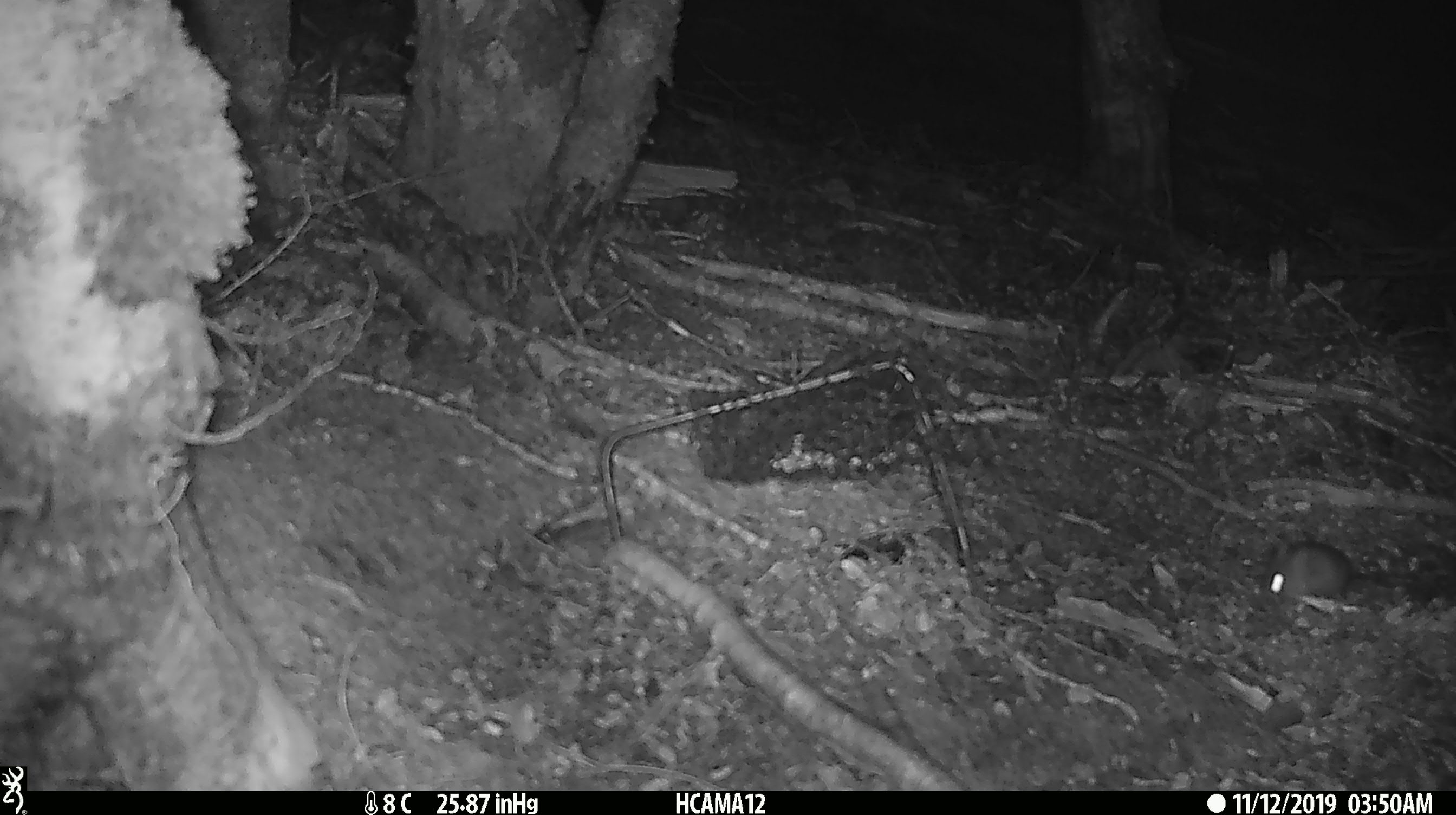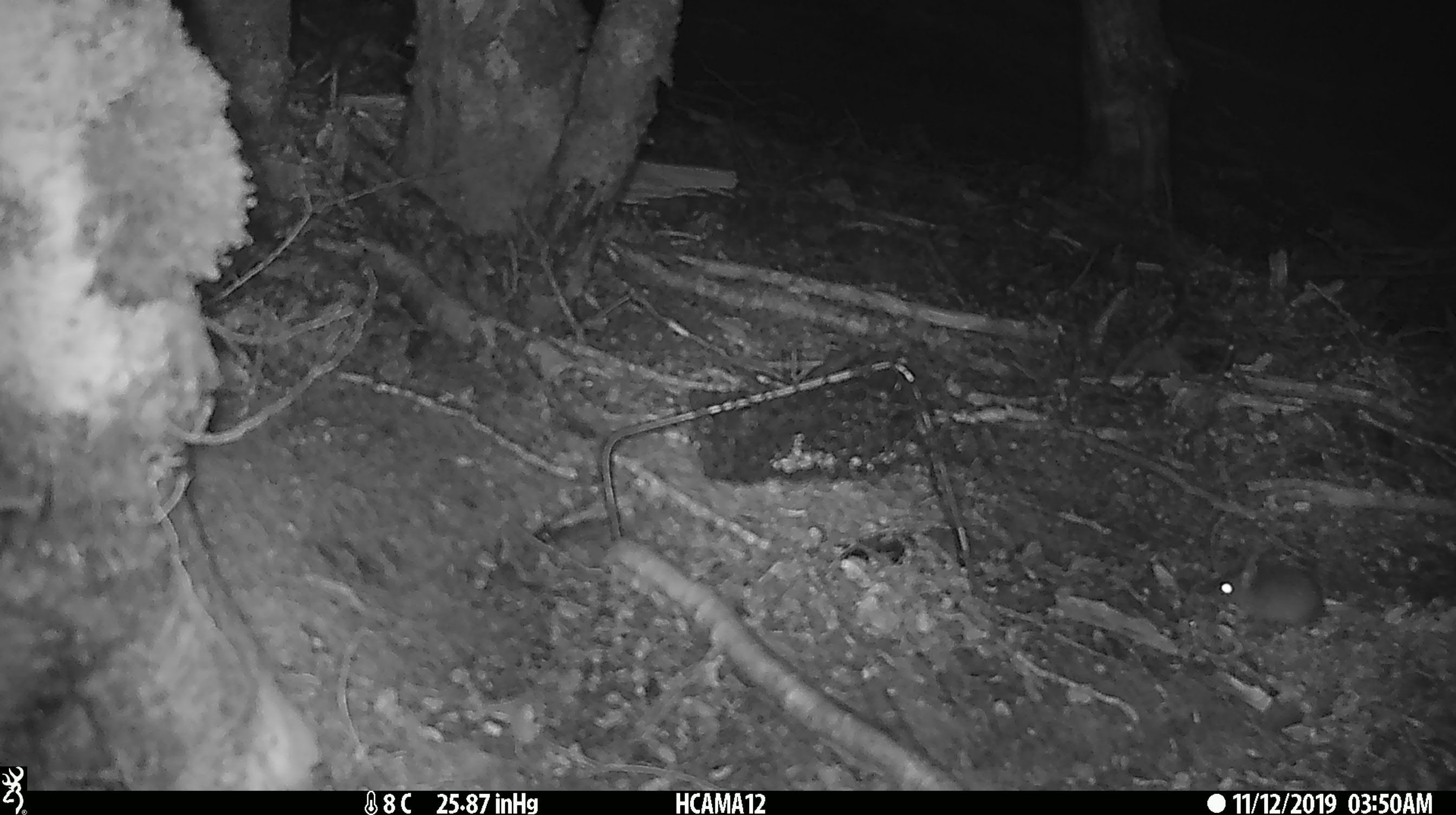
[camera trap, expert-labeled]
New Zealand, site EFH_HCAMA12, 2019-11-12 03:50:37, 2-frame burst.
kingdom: Animalia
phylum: Chordata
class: Mammalia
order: Rodentia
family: Muridae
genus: Mus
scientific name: Mus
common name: mouse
Mouse (Mus).